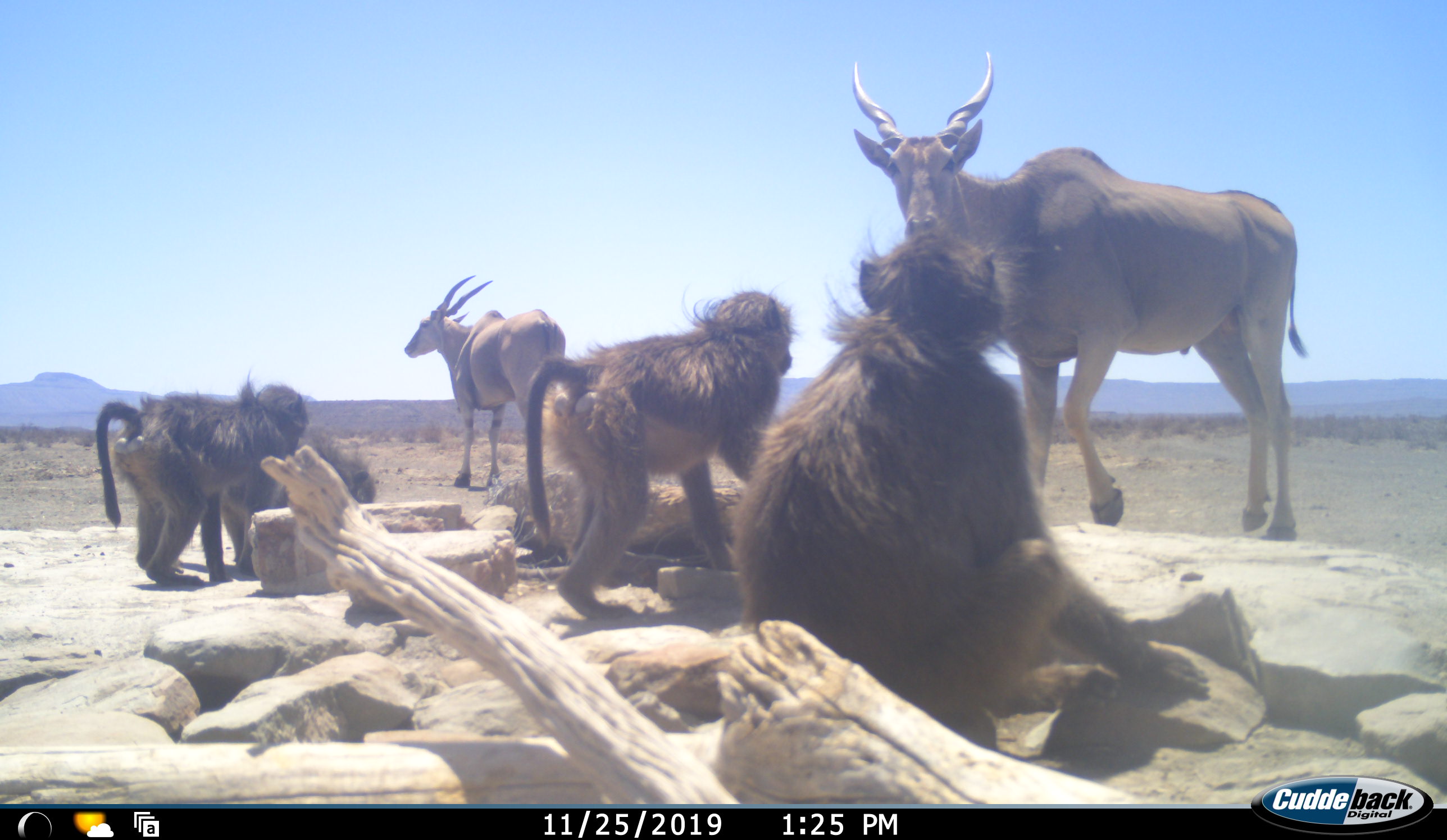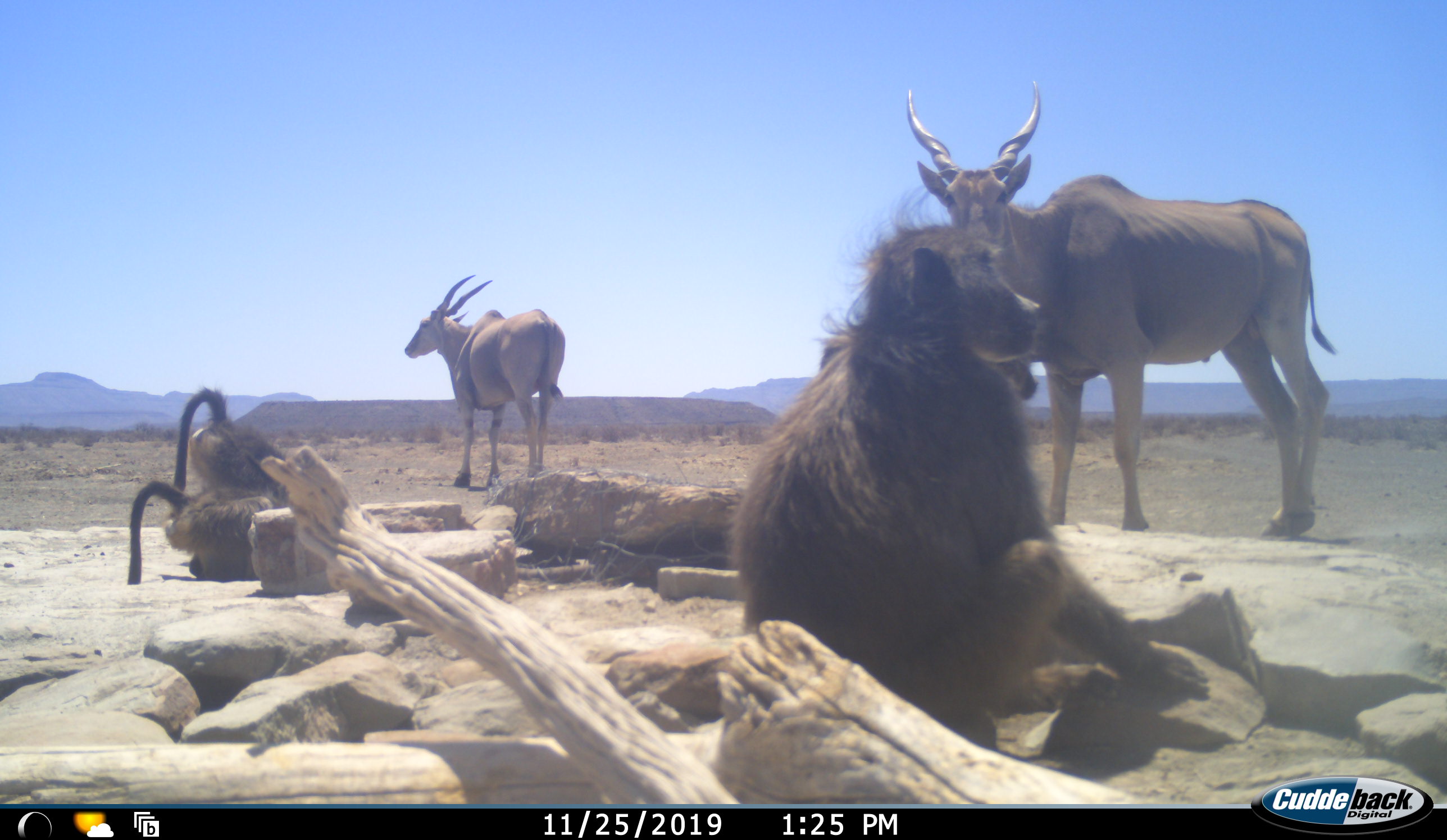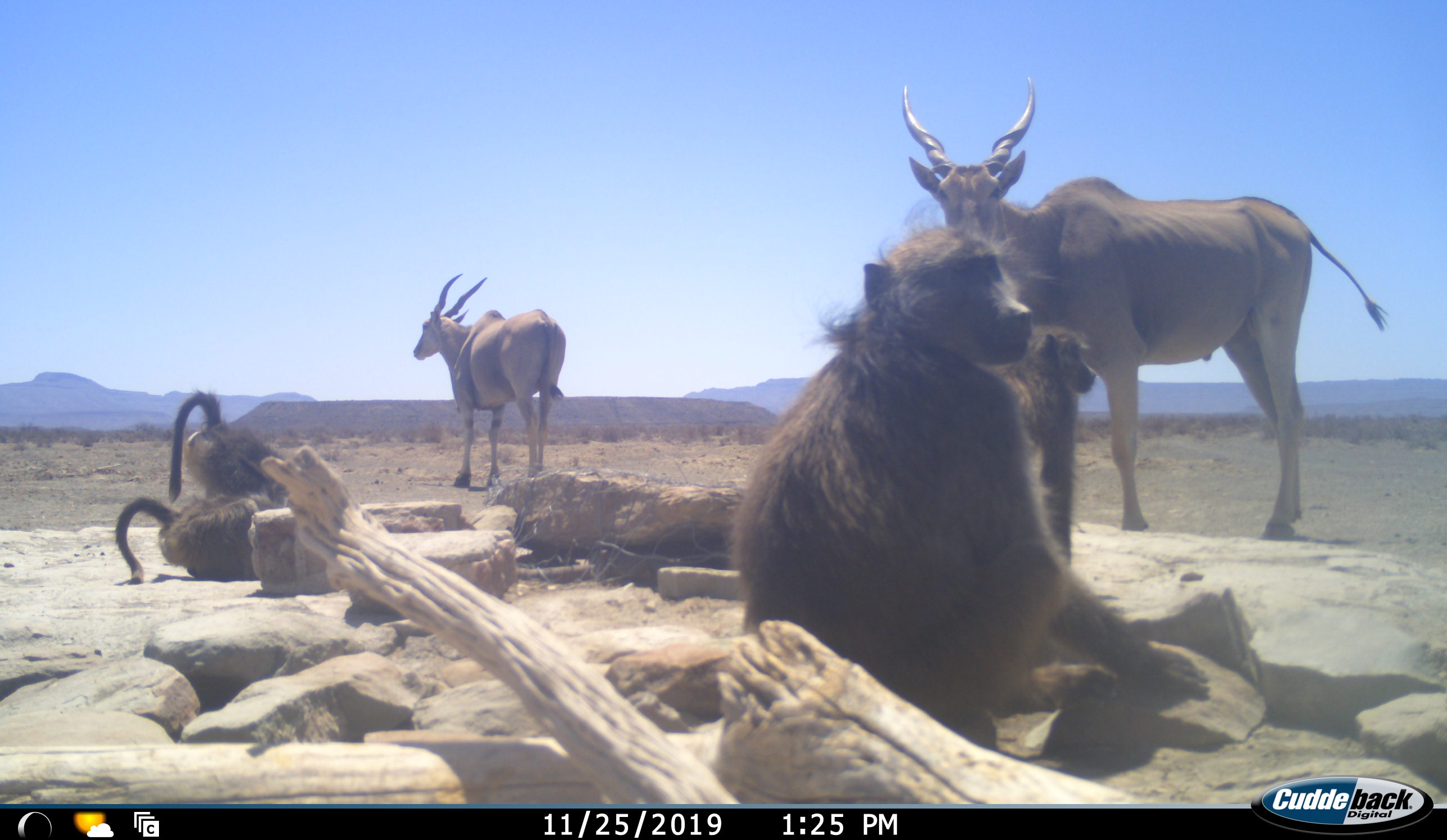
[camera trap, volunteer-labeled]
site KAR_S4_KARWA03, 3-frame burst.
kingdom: Animalia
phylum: Chordata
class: Mammalia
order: Primates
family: Cercopithecidae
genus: Papio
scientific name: Papio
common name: baboon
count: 4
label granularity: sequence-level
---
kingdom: Animalia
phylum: Chordata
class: Mammalia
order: Artiodactyla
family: Bovidae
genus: Tragelaphus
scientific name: Tragelaphus oryx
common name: eland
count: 2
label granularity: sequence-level